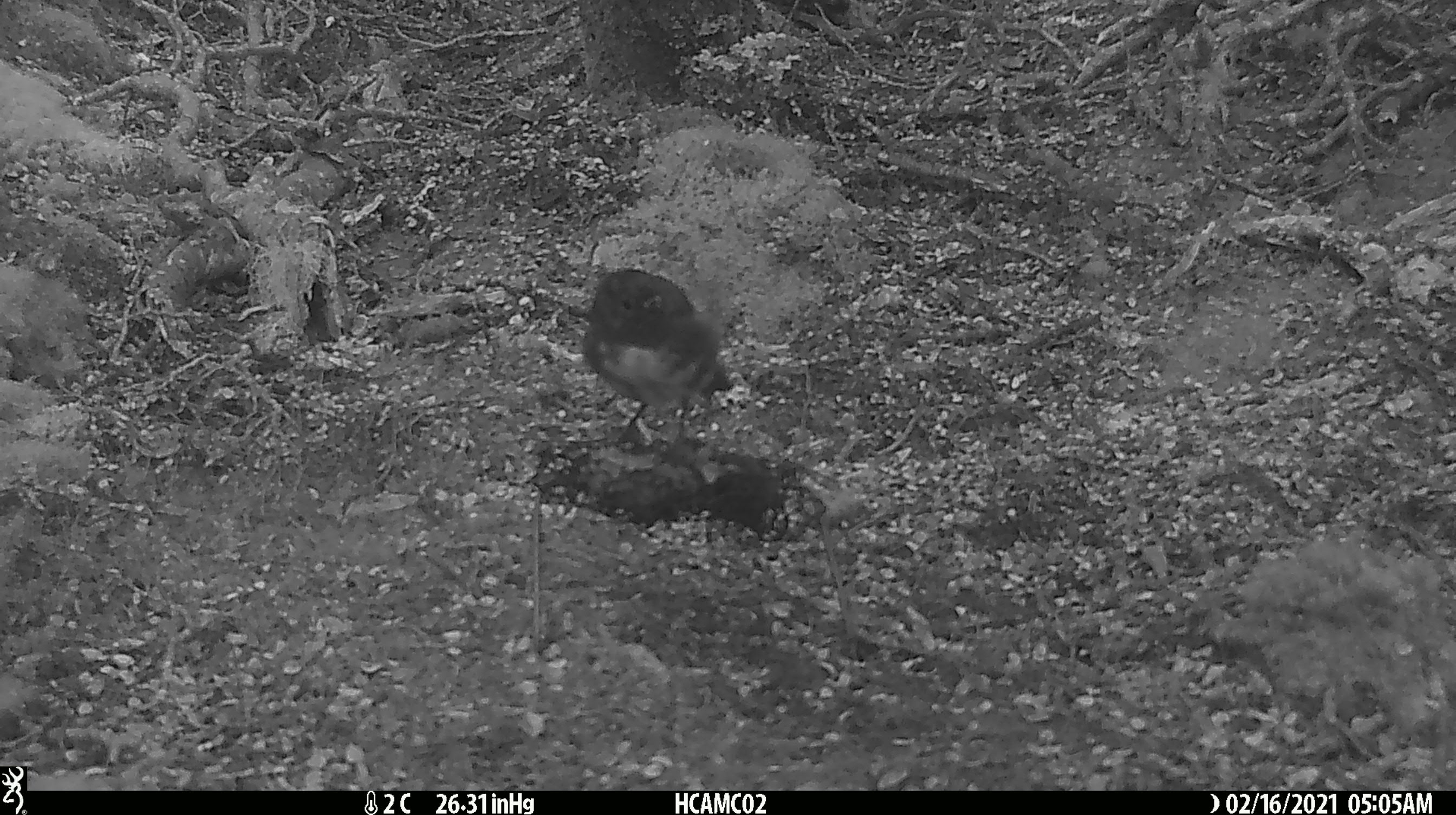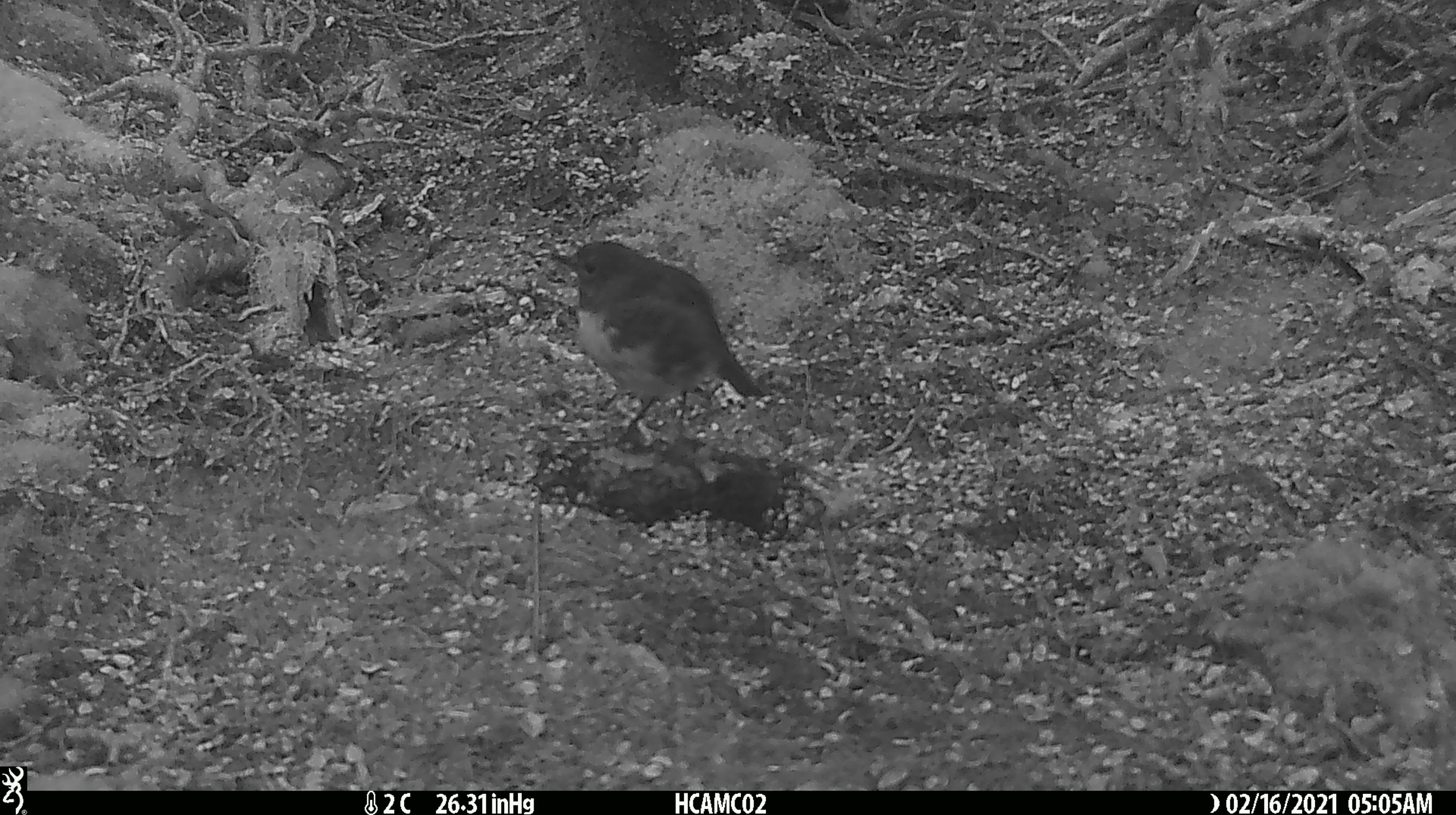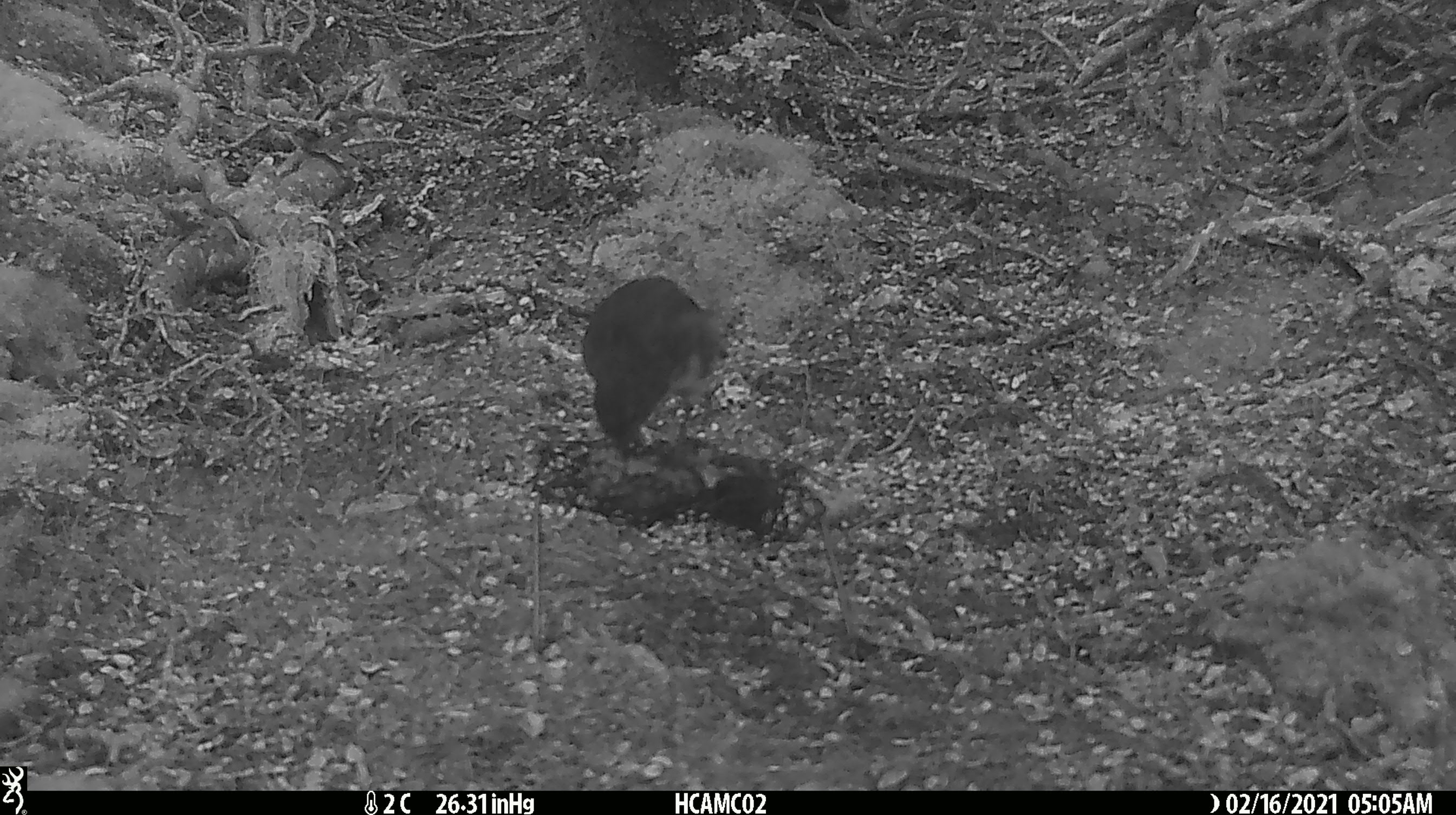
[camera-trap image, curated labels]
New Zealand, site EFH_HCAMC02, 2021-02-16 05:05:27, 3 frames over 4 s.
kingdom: Animalia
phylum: Chordata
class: Aves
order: Passeriformes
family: Petroicidae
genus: Petroica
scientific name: Petroica australis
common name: new zealand robin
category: robin